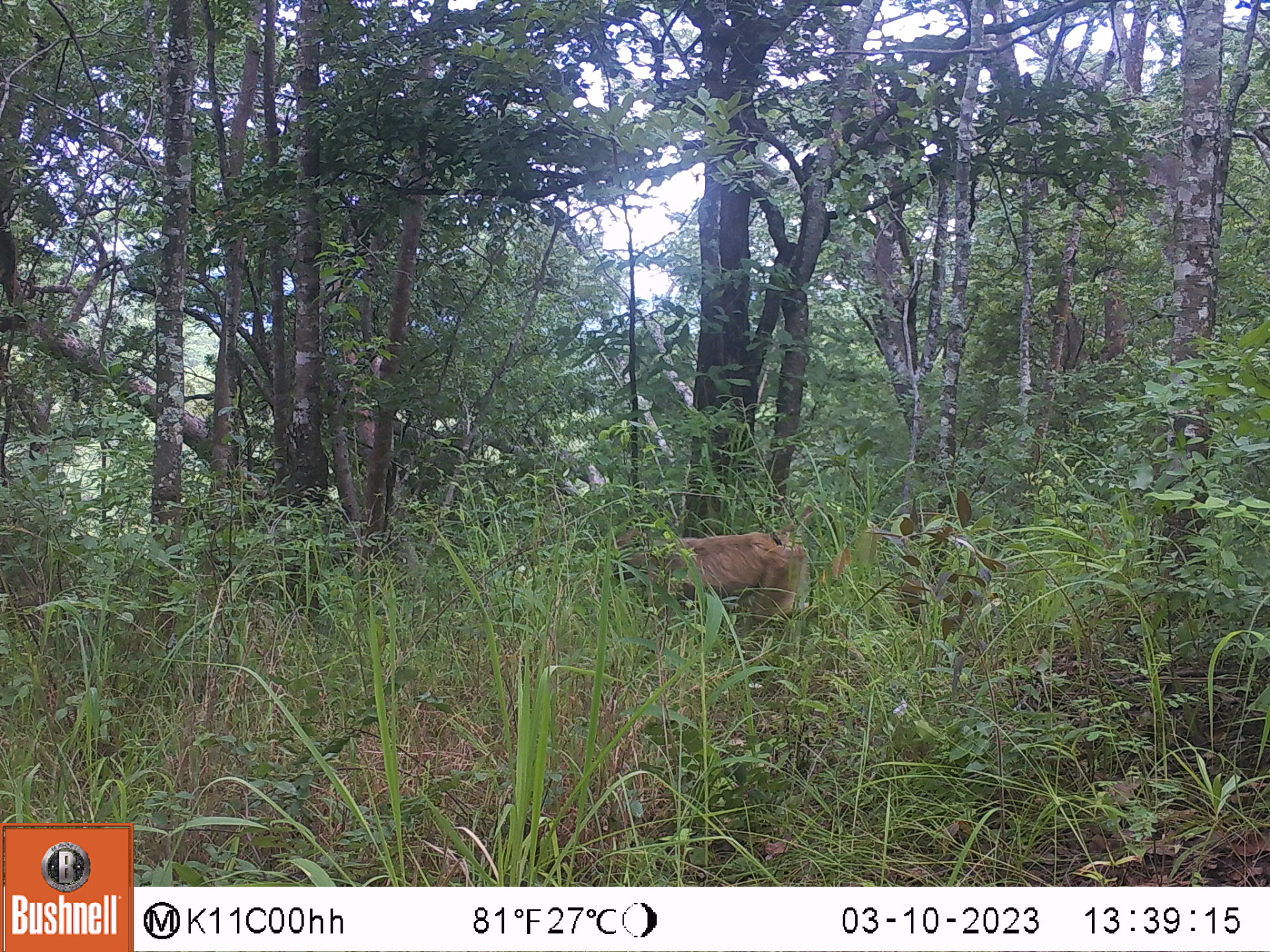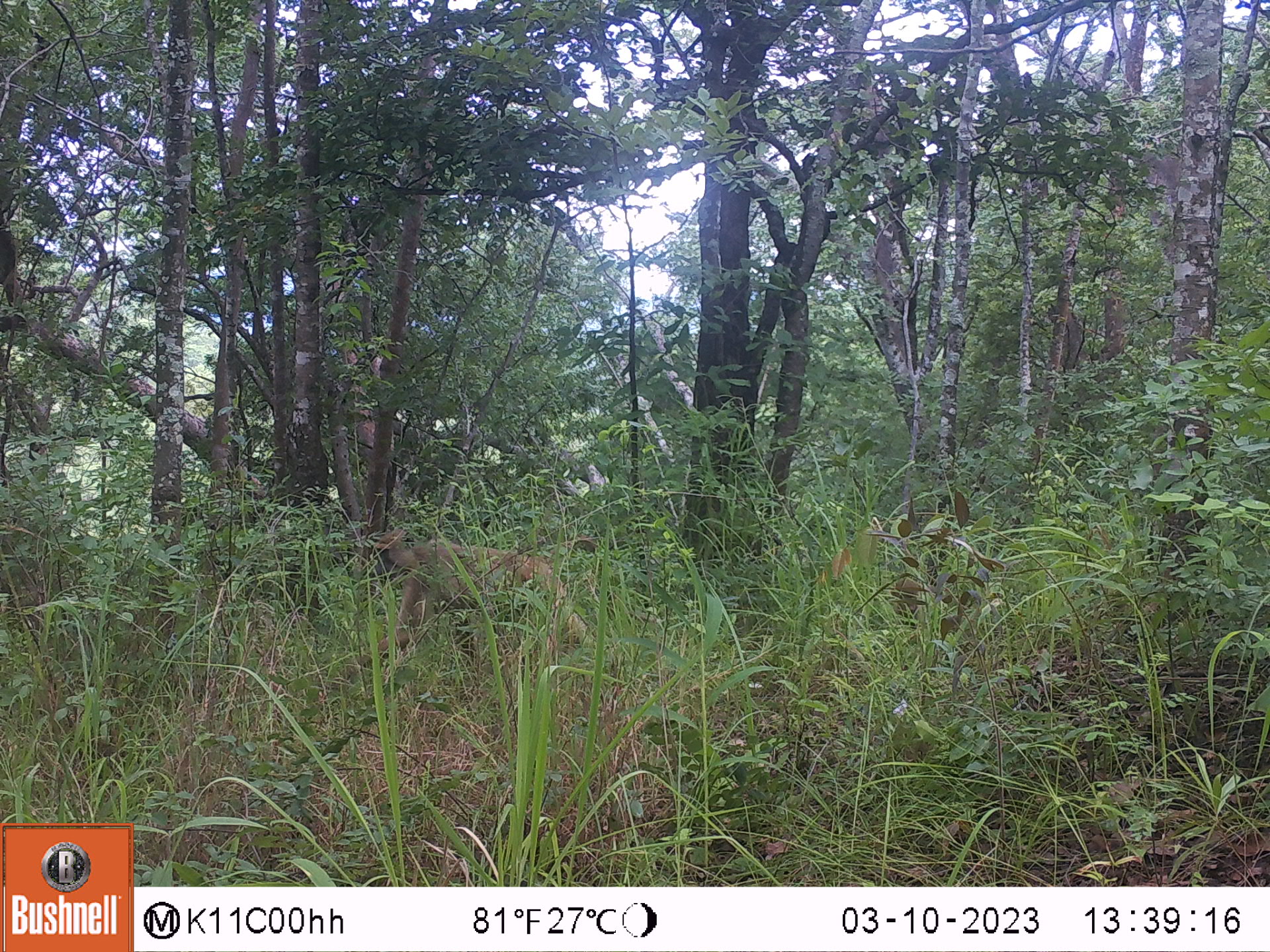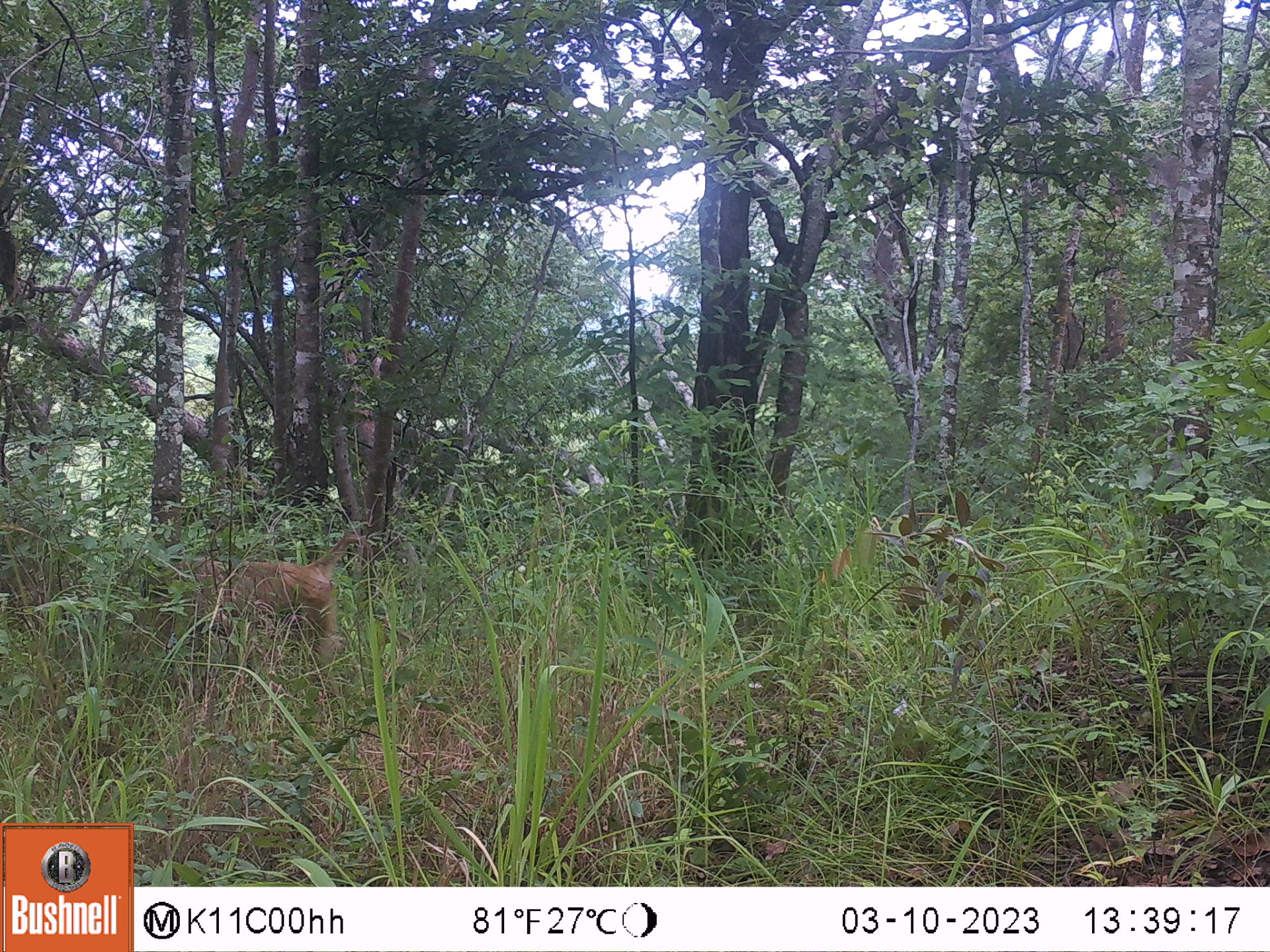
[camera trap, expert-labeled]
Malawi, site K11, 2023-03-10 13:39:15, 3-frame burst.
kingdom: Animalia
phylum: Chordata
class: Mammalia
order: Primates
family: Cercopithecidae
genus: Papio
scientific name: Papio cynocephalus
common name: yellow baboon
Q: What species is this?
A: Yellow baboon (Papio cynocephalus).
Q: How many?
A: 1.